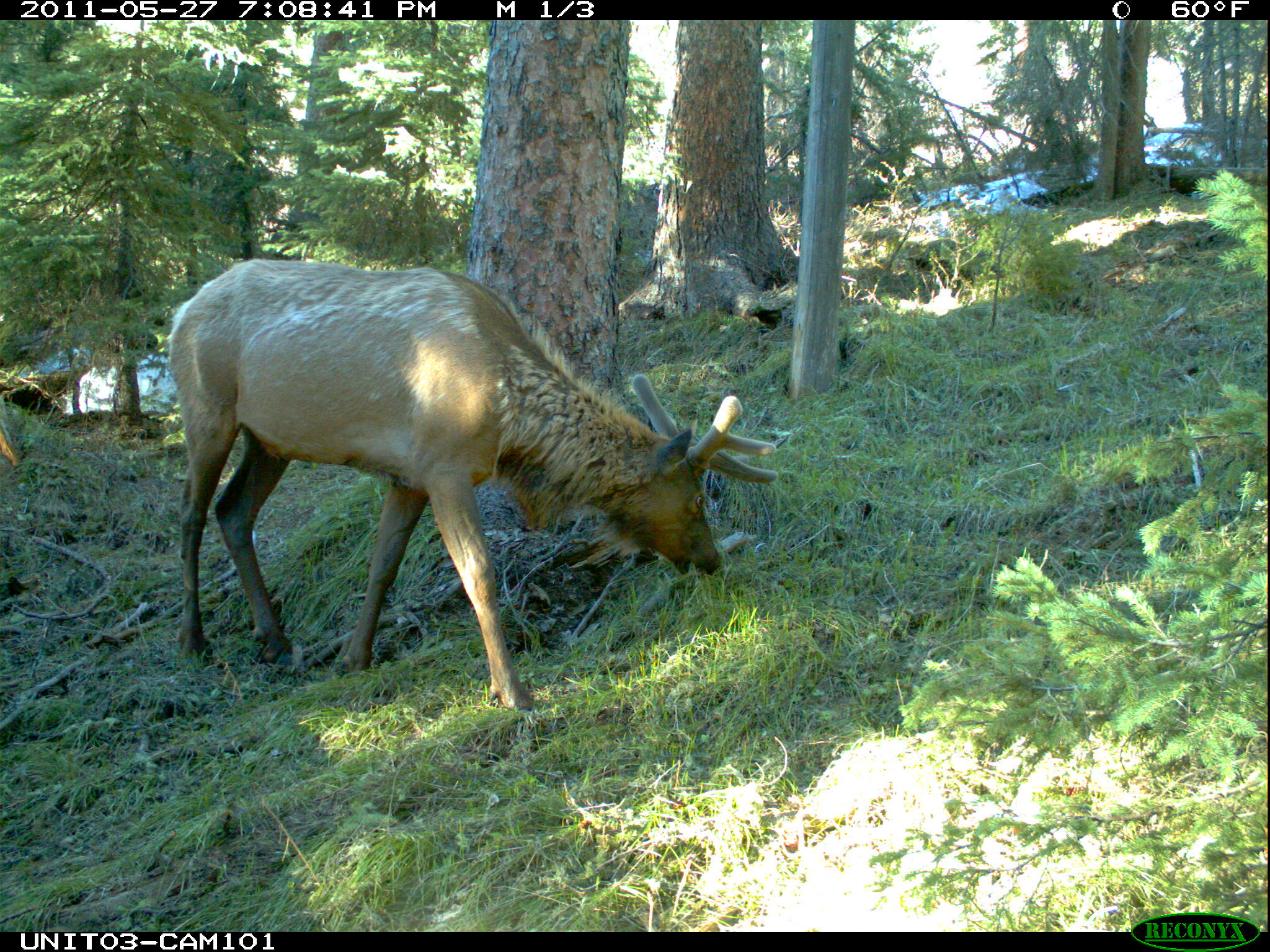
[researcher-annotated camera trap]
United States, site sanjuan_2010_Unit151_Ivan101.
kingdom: Animalia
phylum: Chordata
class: Mammalia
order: Artiodactyla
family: Cervidae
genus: Cervus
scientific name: Cervus elaphus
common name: red deer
Cervus elaphus (red deer).